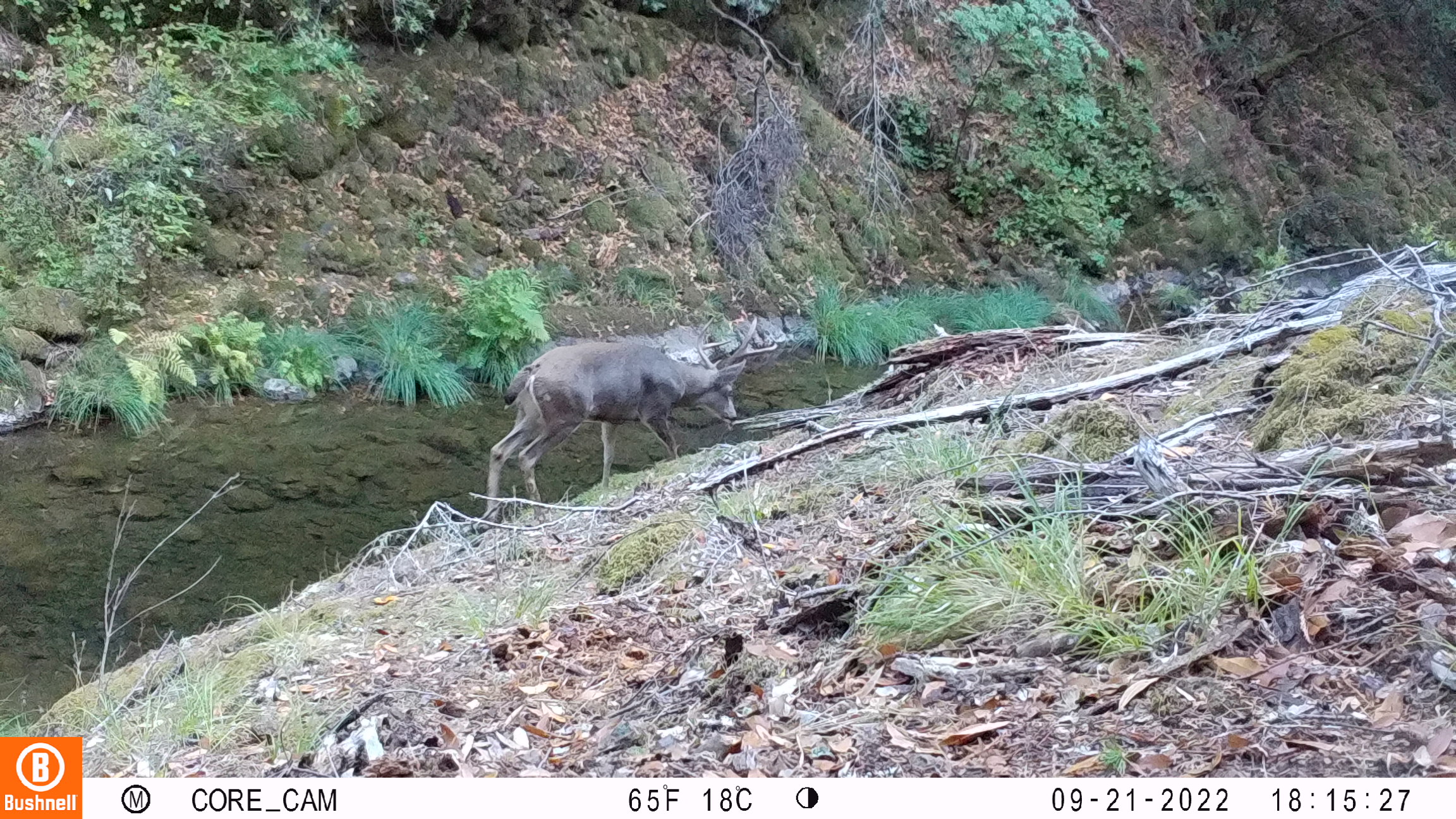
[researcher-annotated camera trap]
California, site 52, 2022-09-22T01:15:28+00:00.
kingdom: Animalia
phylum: Chordata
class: Mammalia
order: Artiodactyla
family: Cervidae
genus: Odocoileus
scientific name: Odocoileus hemionus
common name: mule deer